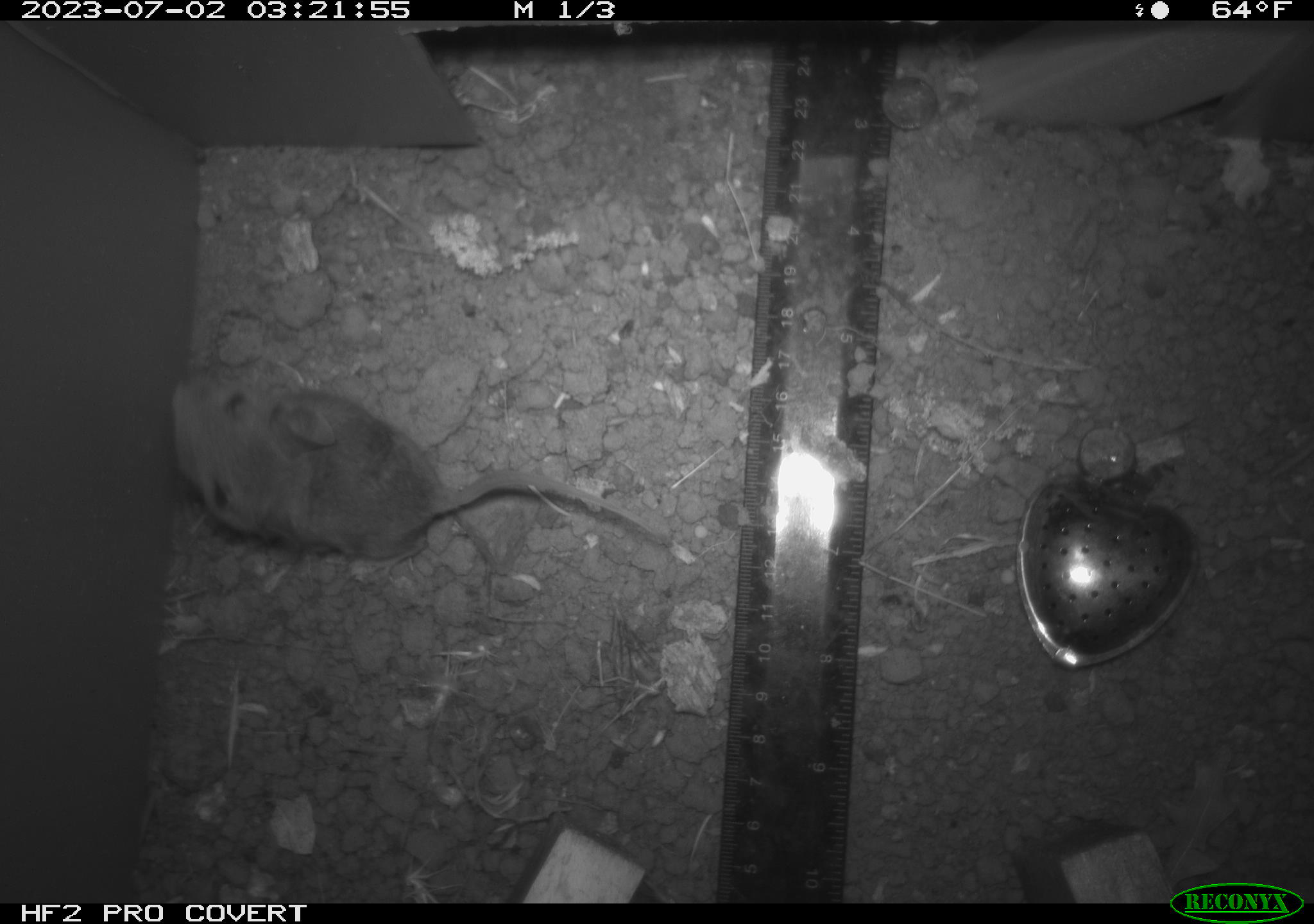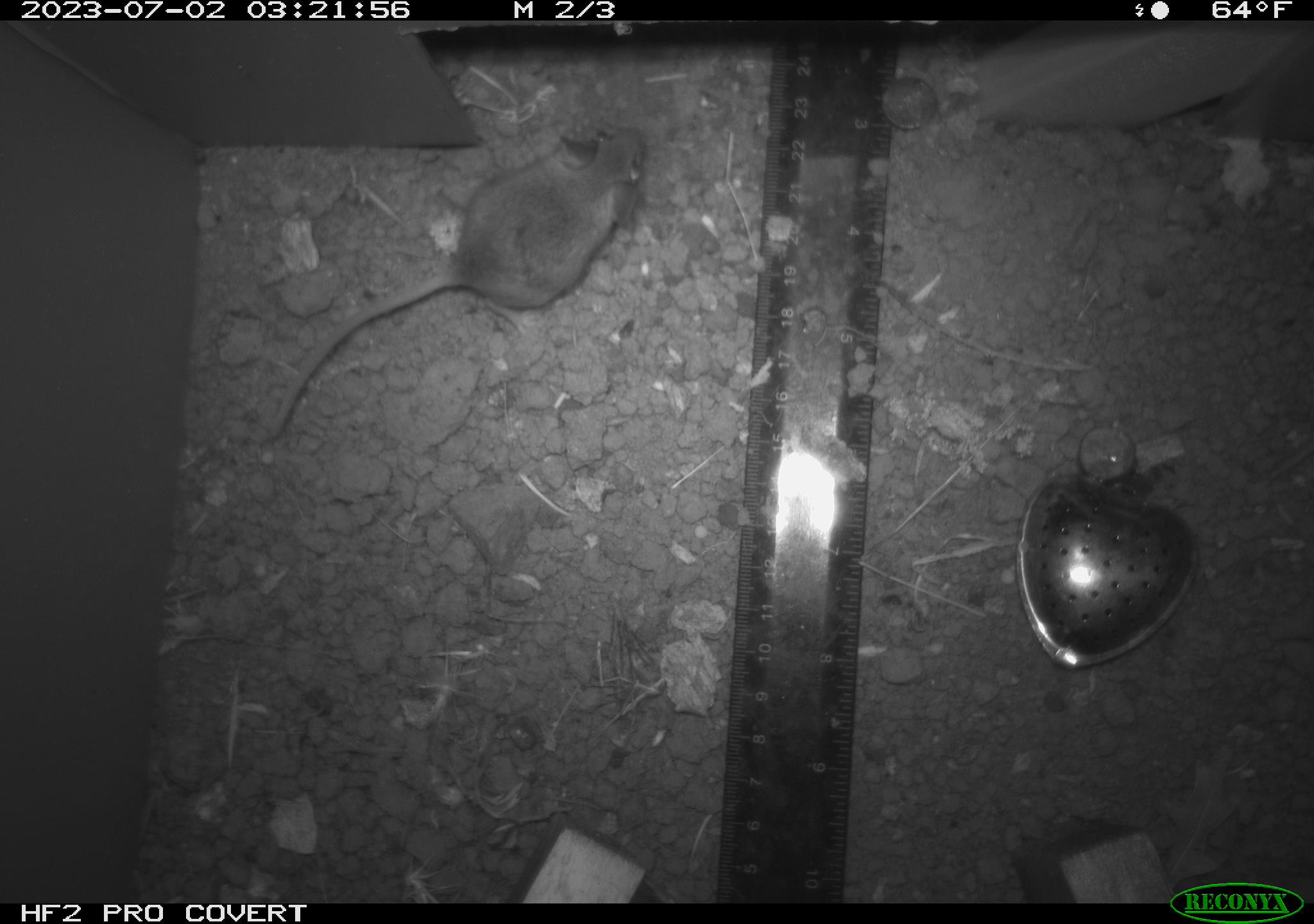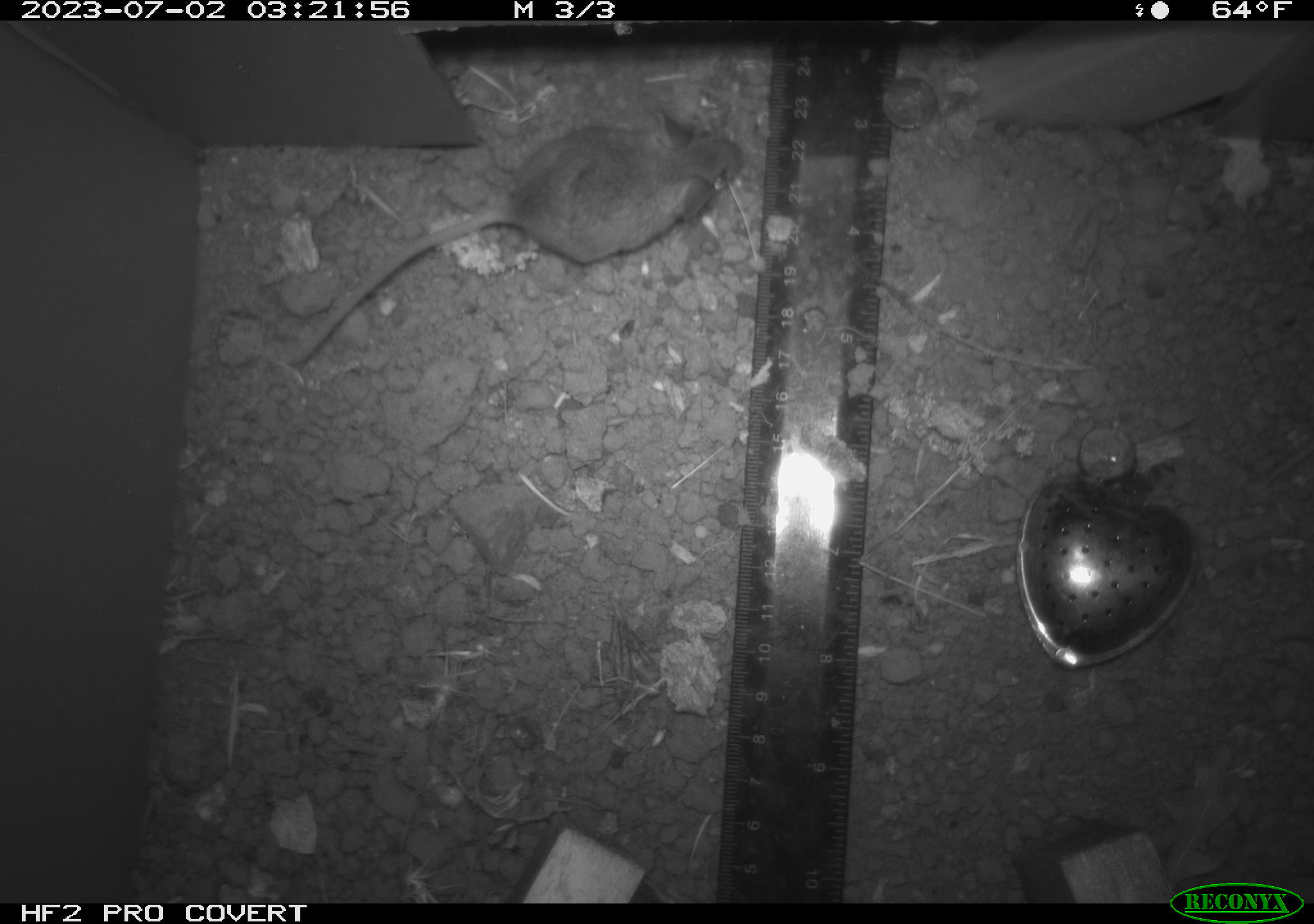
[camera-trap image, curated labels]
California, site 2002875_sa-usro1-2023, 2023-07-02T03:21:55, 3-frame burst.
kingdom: Animalia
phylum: Chordata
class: Mammalia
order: Rodentia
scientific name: Rodentia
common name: mouse species